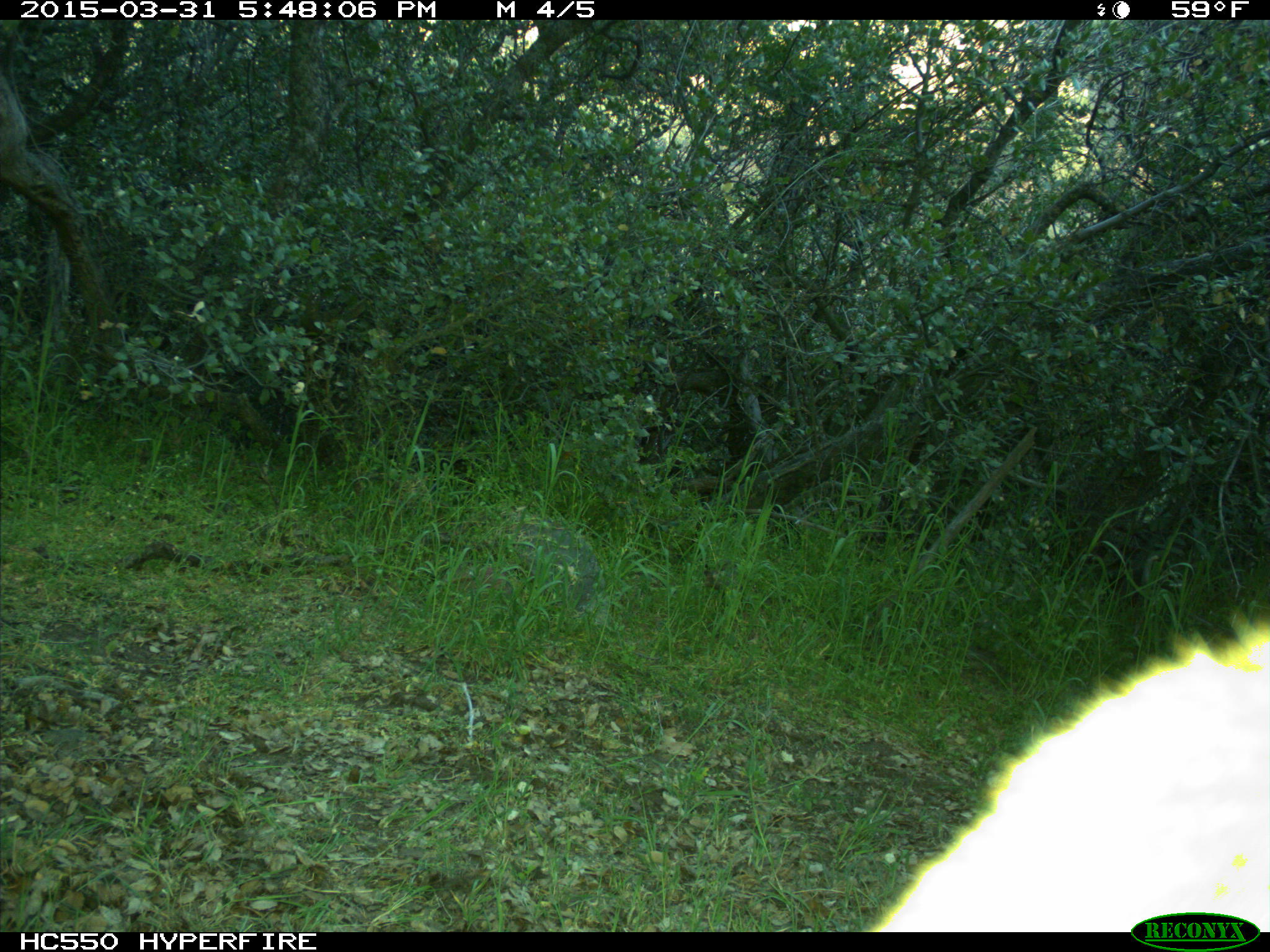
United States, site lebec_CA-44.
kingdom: Animalia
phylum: Chordata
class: Mammalia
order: Carnivora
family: Felidae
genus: Puma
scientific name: Puma concolor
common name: mountain lion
Puma concolor (mountain lion).